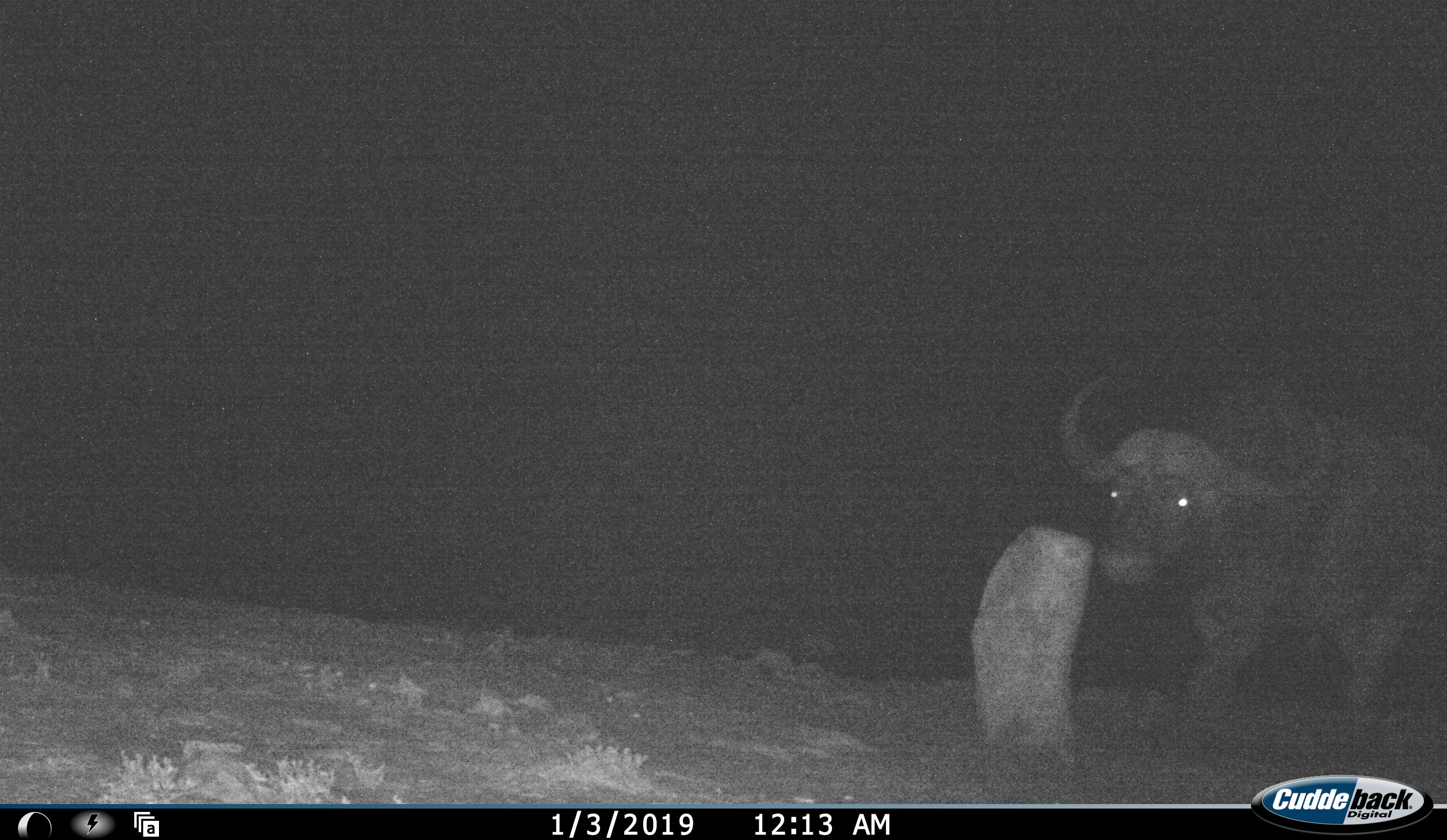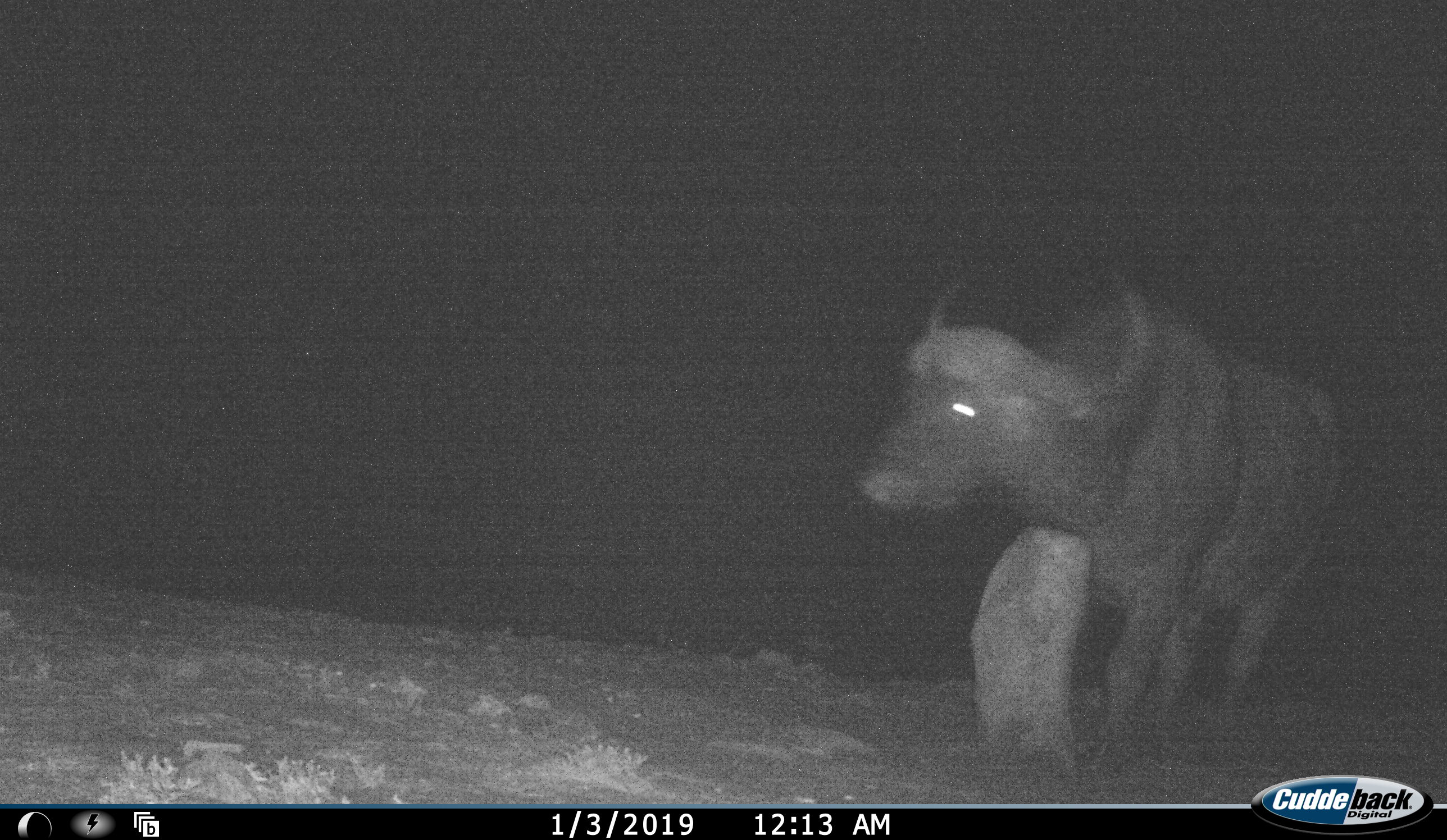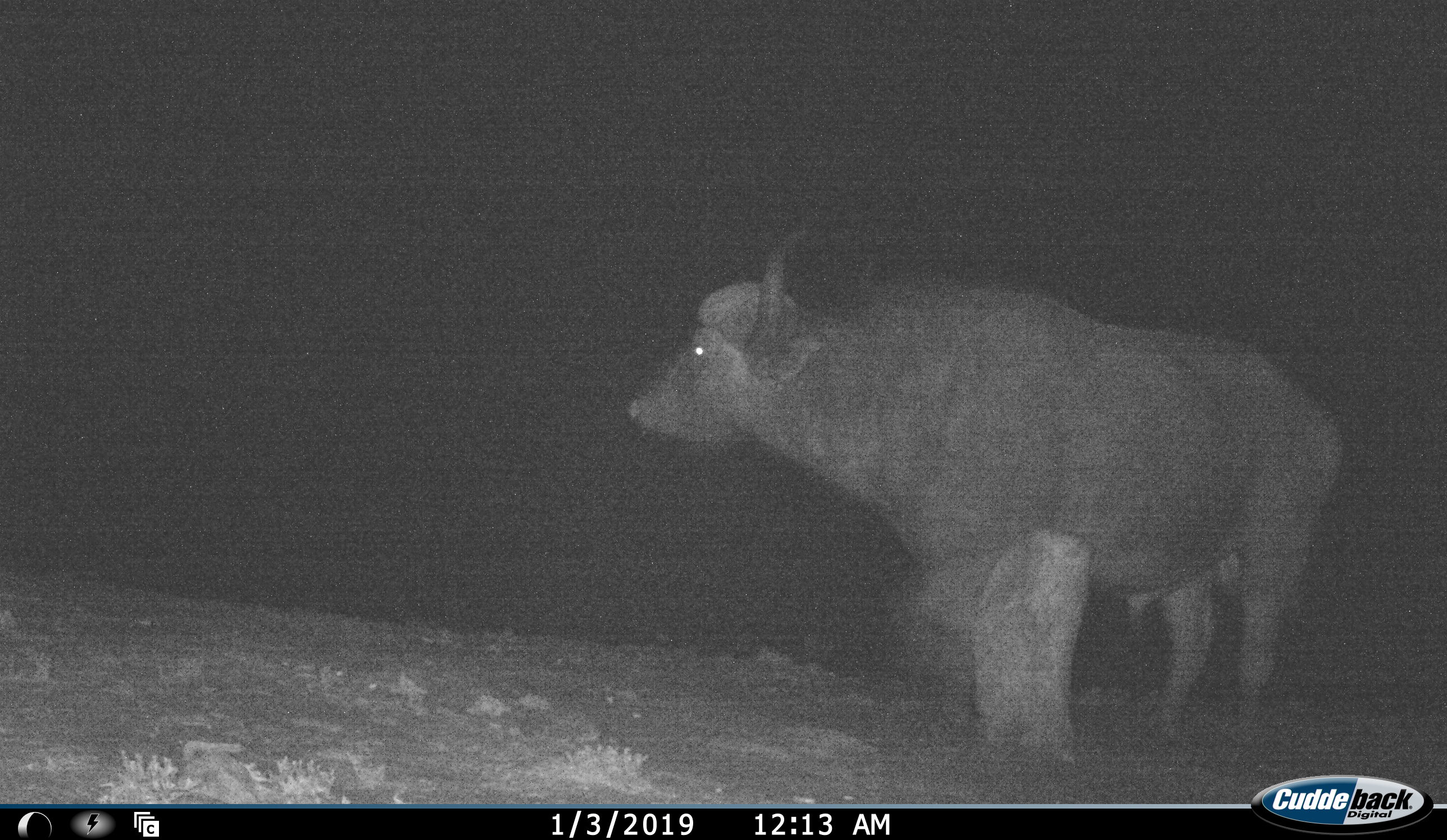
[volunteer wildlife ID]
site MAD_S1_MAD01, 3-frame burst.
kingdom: Animalia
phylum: Chordata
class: Mammalia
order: Artiodactyla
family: Bovidae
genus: Syncerus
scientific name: Syncerus caffer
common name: african buffalo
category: buffalo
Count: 1.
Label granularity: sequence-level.